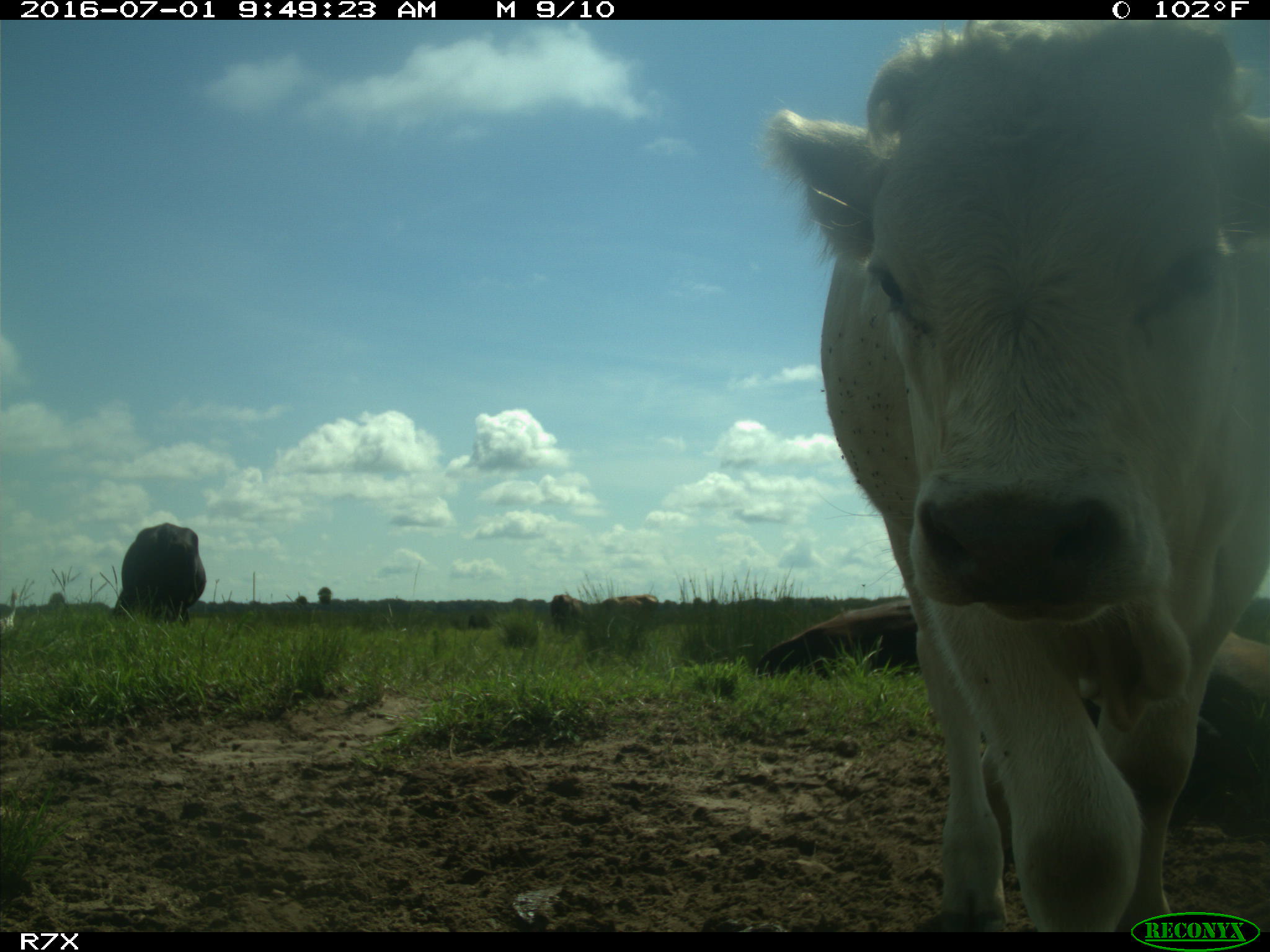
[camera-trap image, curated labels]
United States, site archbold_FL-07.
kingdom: Animalia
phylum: Chordata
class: Mammalia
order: Artiodactyla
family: Bovidae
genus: Bos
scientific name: Bos taurus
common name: domestic cow